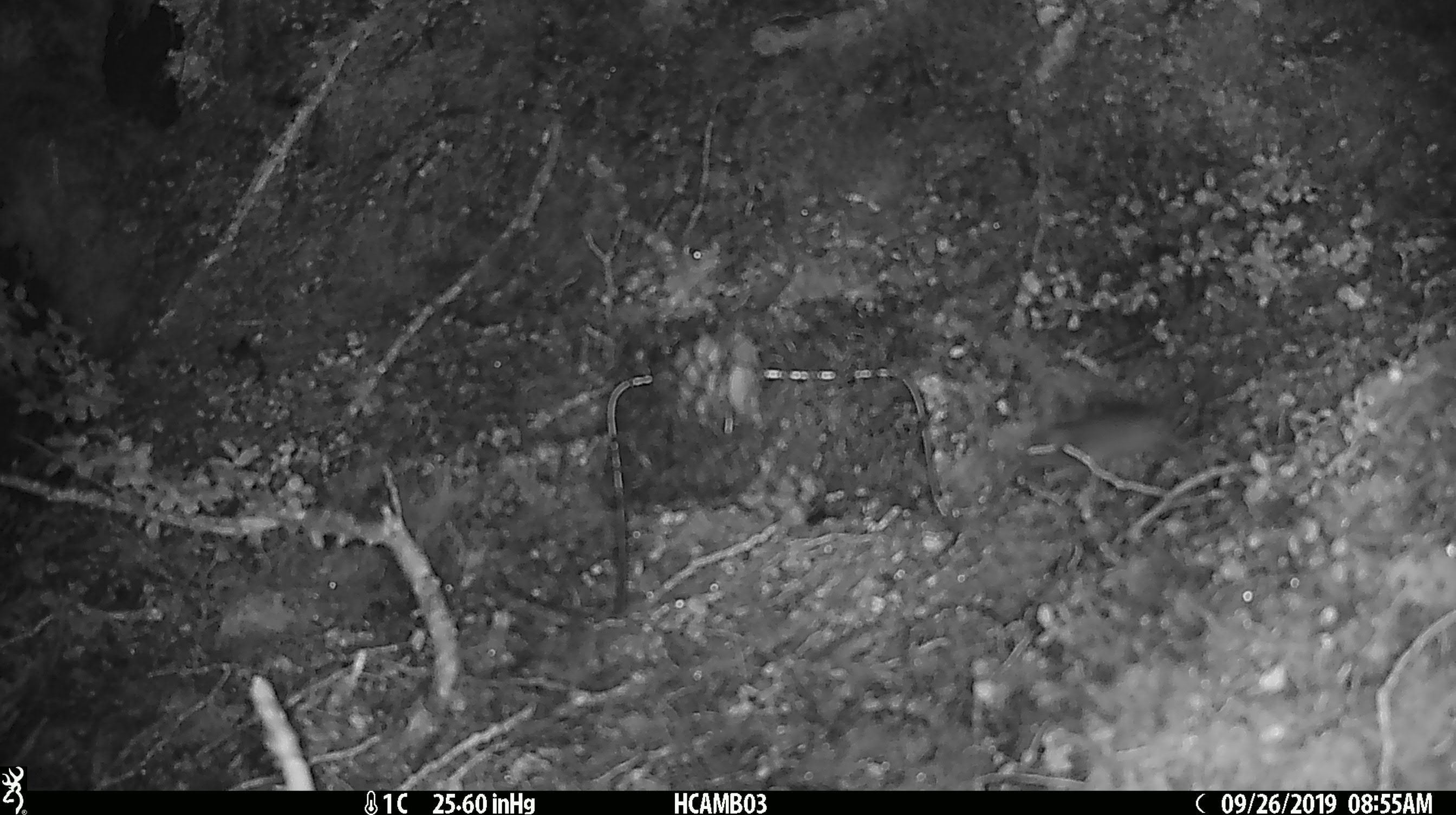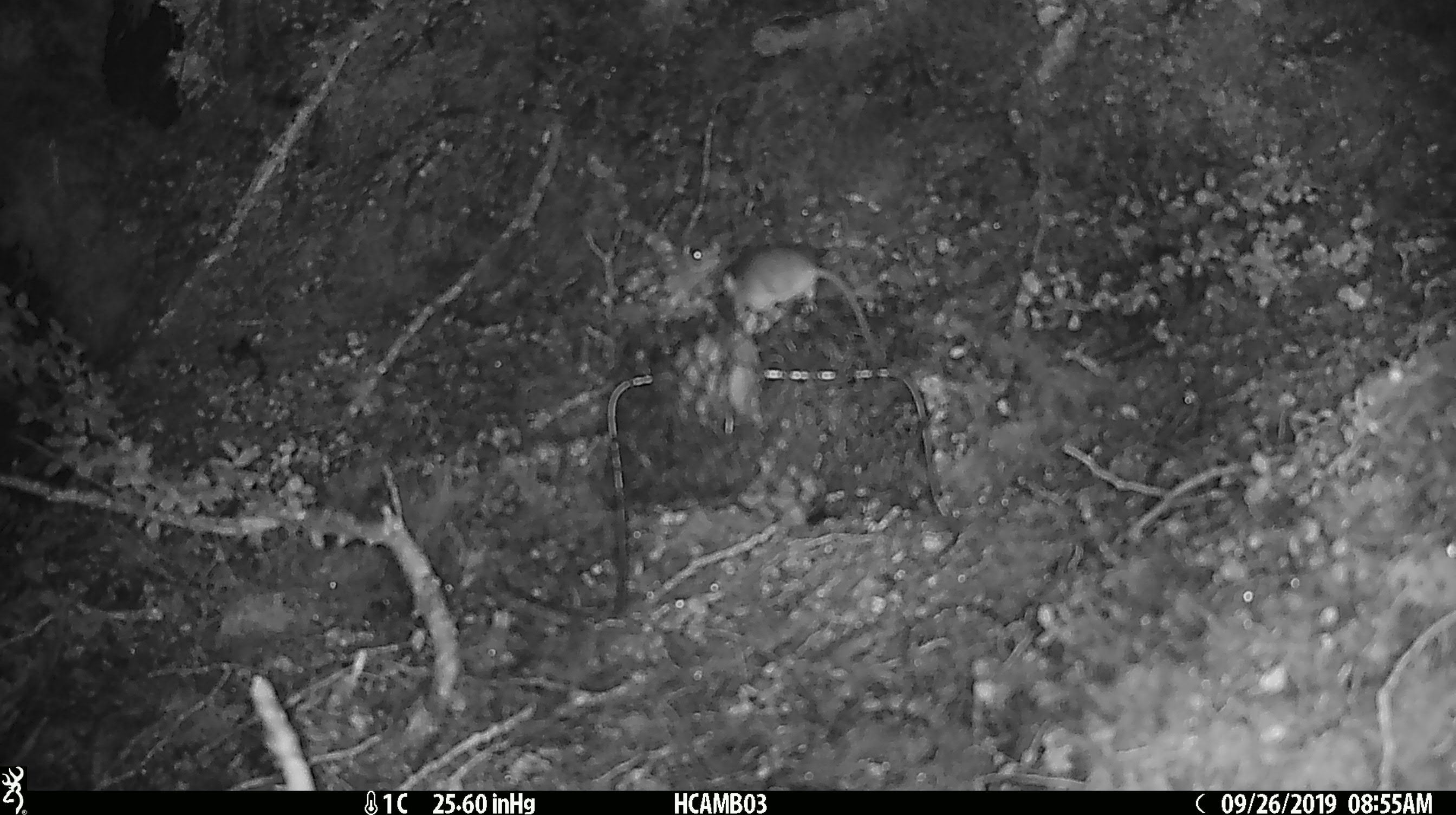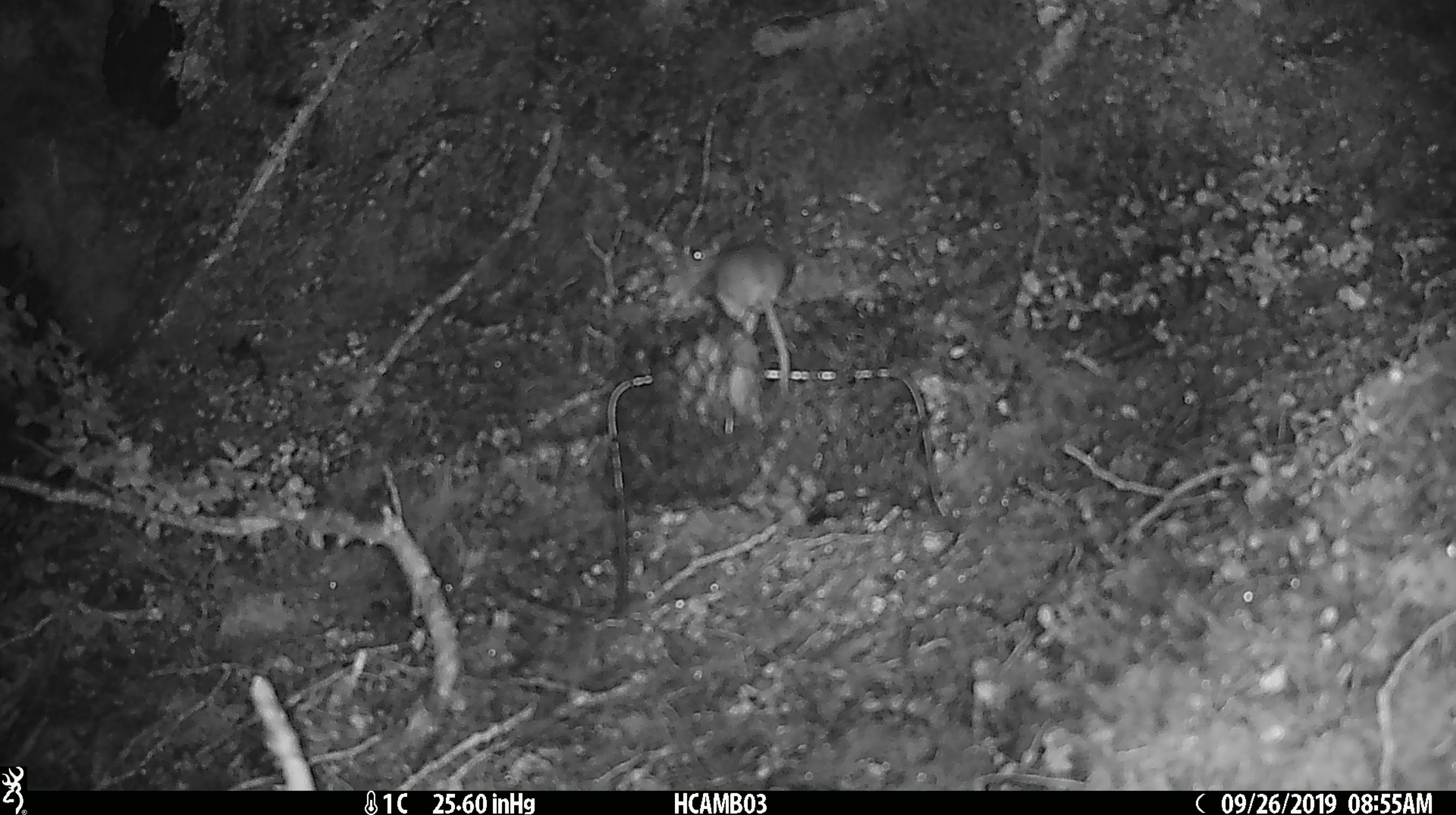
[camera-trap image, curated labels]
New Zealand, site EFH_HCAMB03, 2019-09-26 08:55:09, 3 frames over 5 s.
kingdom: Animalia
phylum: Chordata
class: Mammalia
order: Rodentia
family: Muridae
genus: Mus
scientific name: Mus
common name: mouse